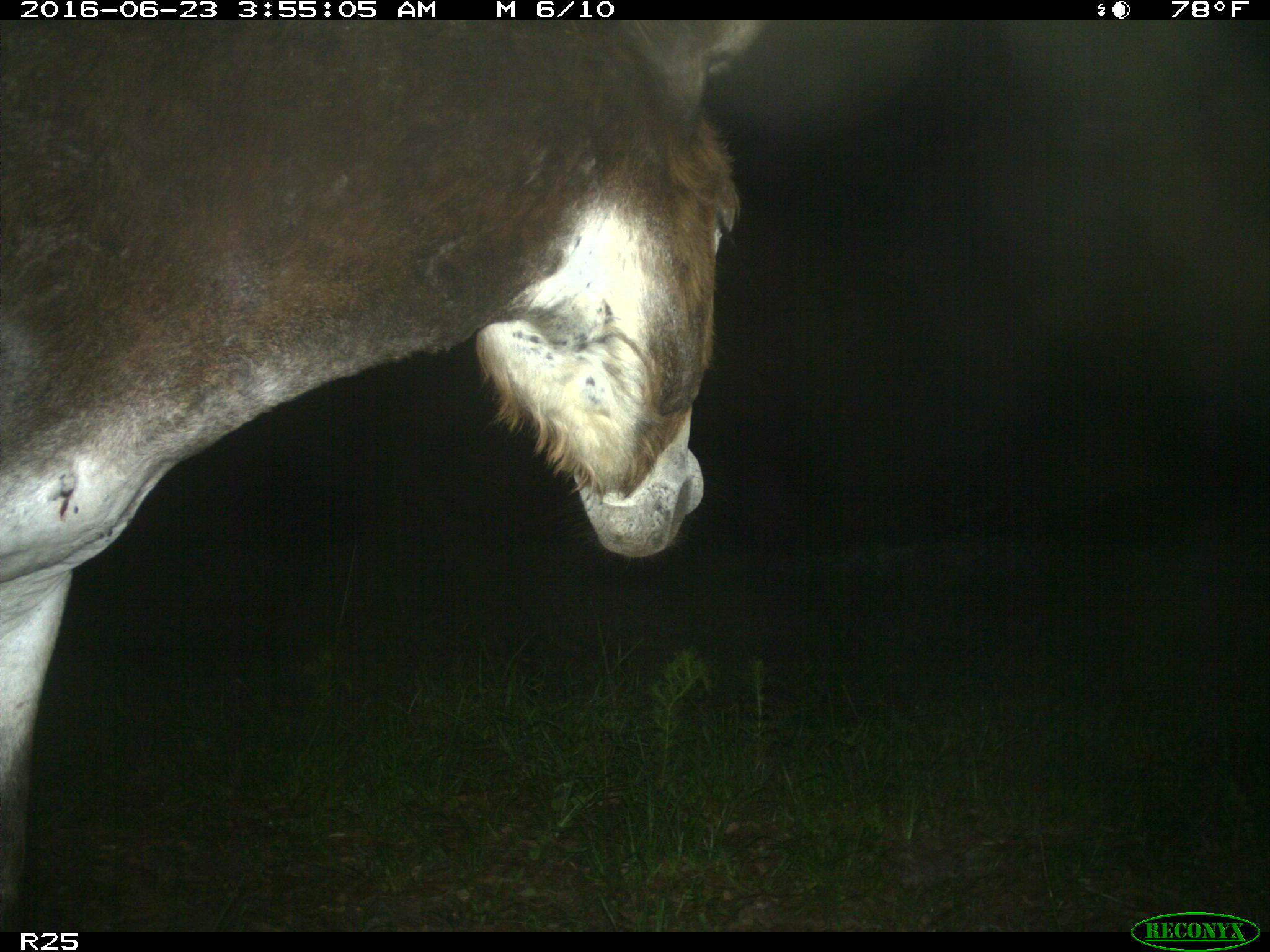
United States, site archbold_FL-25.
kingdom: Animalia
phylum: Chordata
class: Mammalia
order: Artiodactyla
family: Bovidae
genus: Bos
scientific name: Bos taurus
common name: domestic cow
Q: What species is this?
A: Bos taurus (domestic cow).